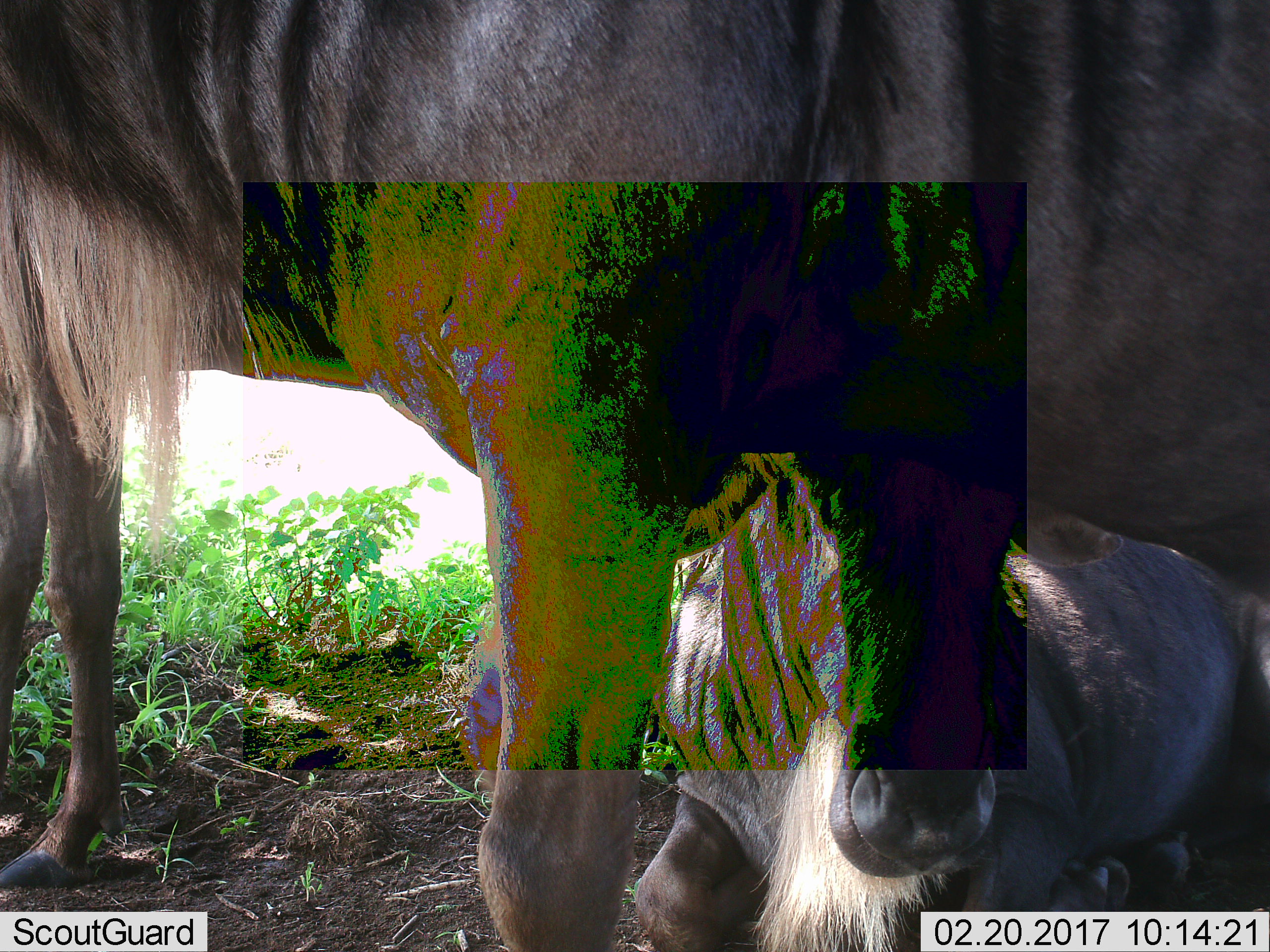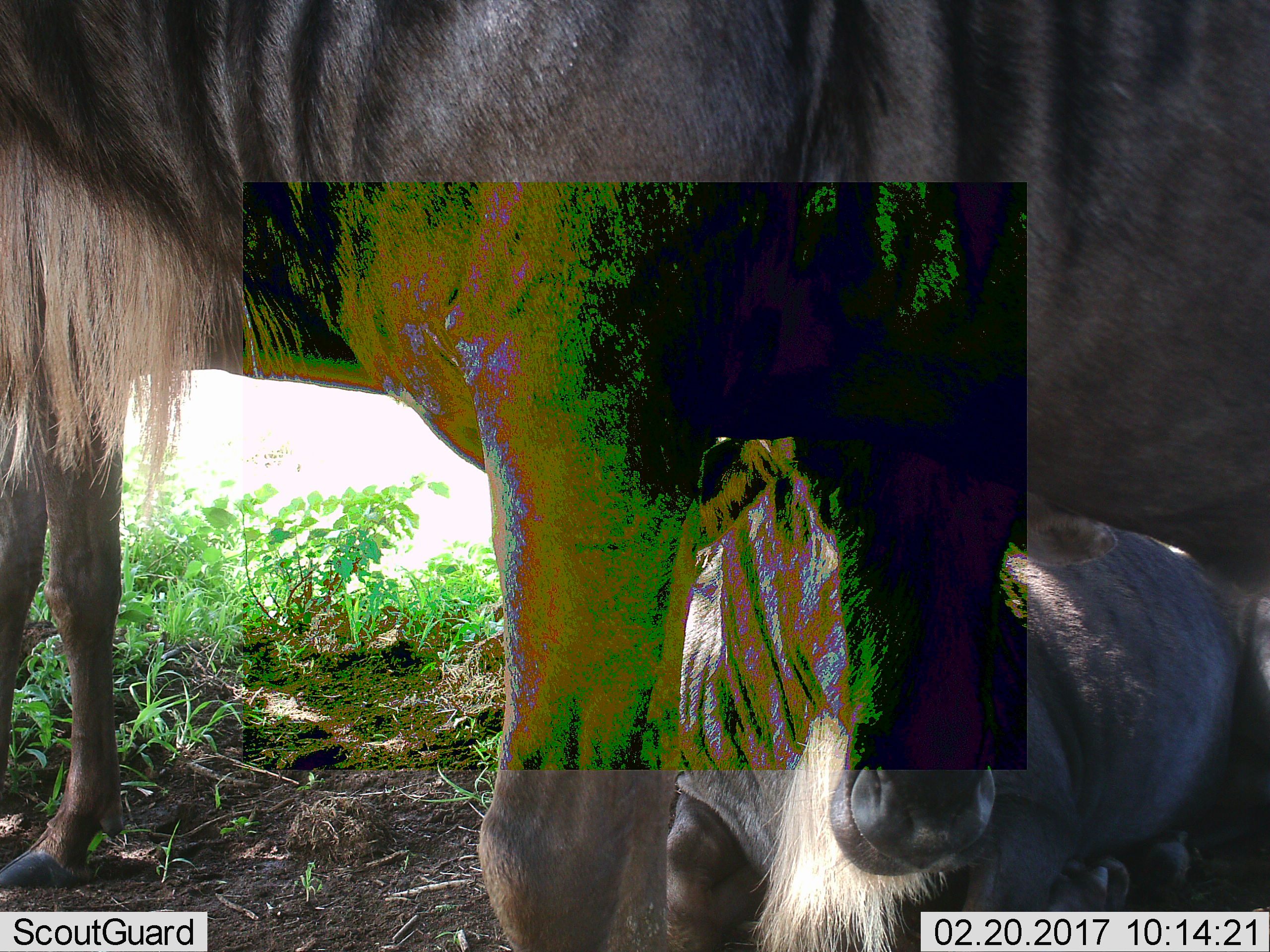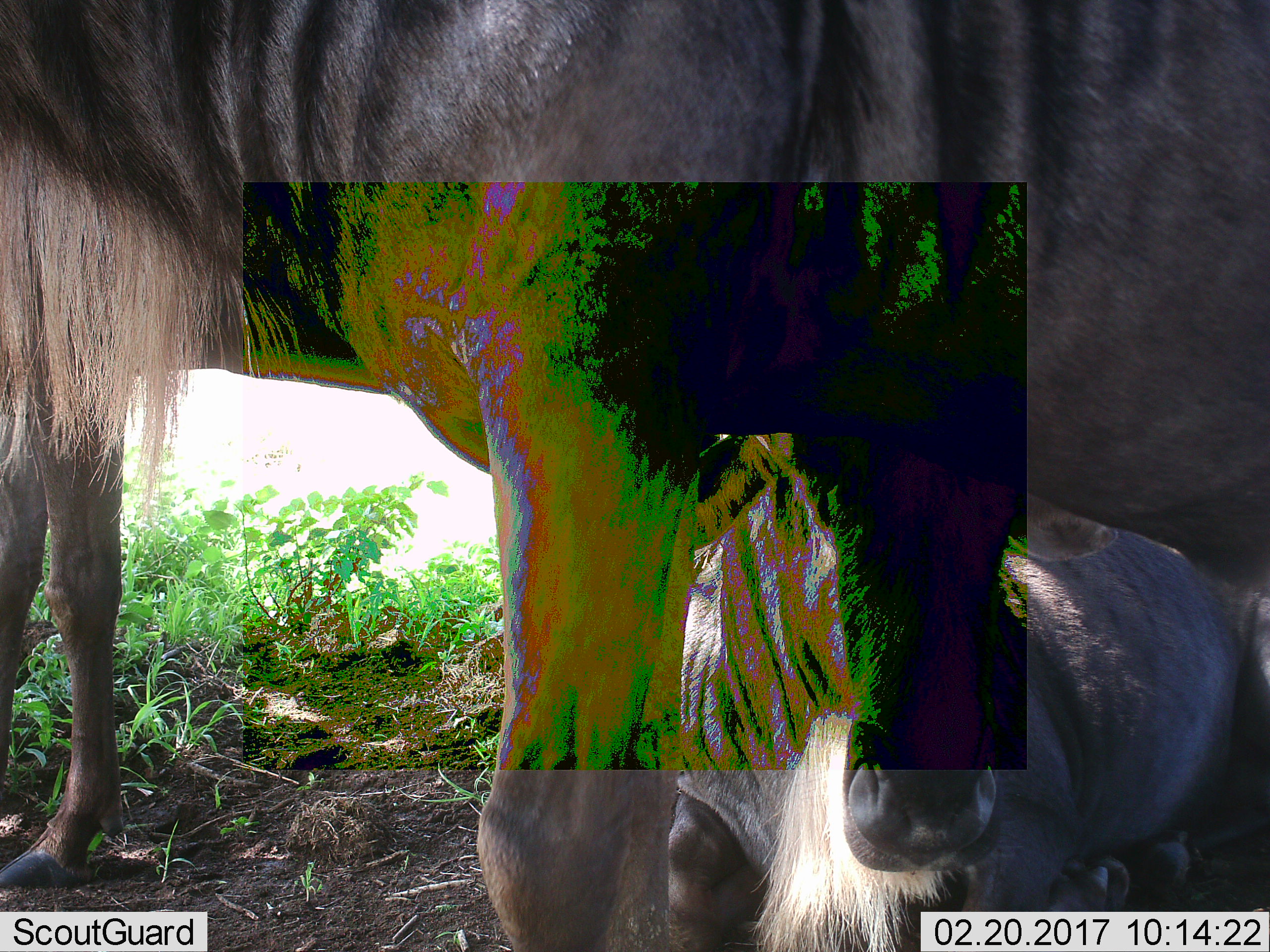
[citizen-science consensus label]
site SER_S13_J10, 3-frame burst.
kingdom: Animalia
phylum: Chordata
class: Mammalia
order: Artiodactyla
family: Bovidae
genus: Connochaetes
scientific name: Connochaetes taurinus taurinus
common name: blue wildebeest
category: wildebeestblue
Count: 3.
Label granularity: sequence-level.